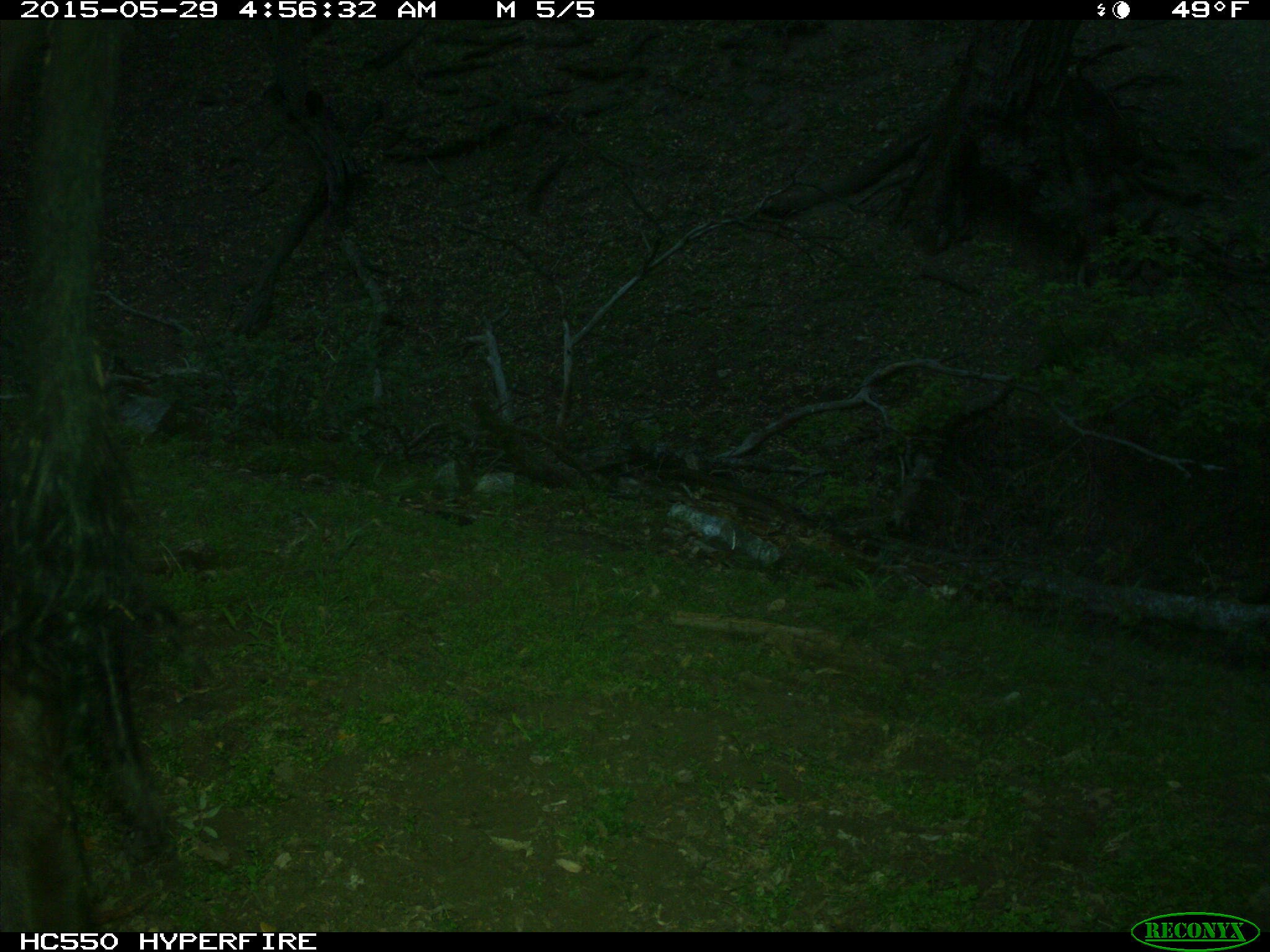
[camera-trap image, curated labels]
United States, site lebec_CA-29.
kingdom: Animalia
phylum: Chordata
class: Mammalia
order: Artiodactyla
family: Bovidae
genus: Bos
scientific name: Bos taurus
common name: domestic cow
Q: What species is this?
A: Bos taurus (domestic cow).